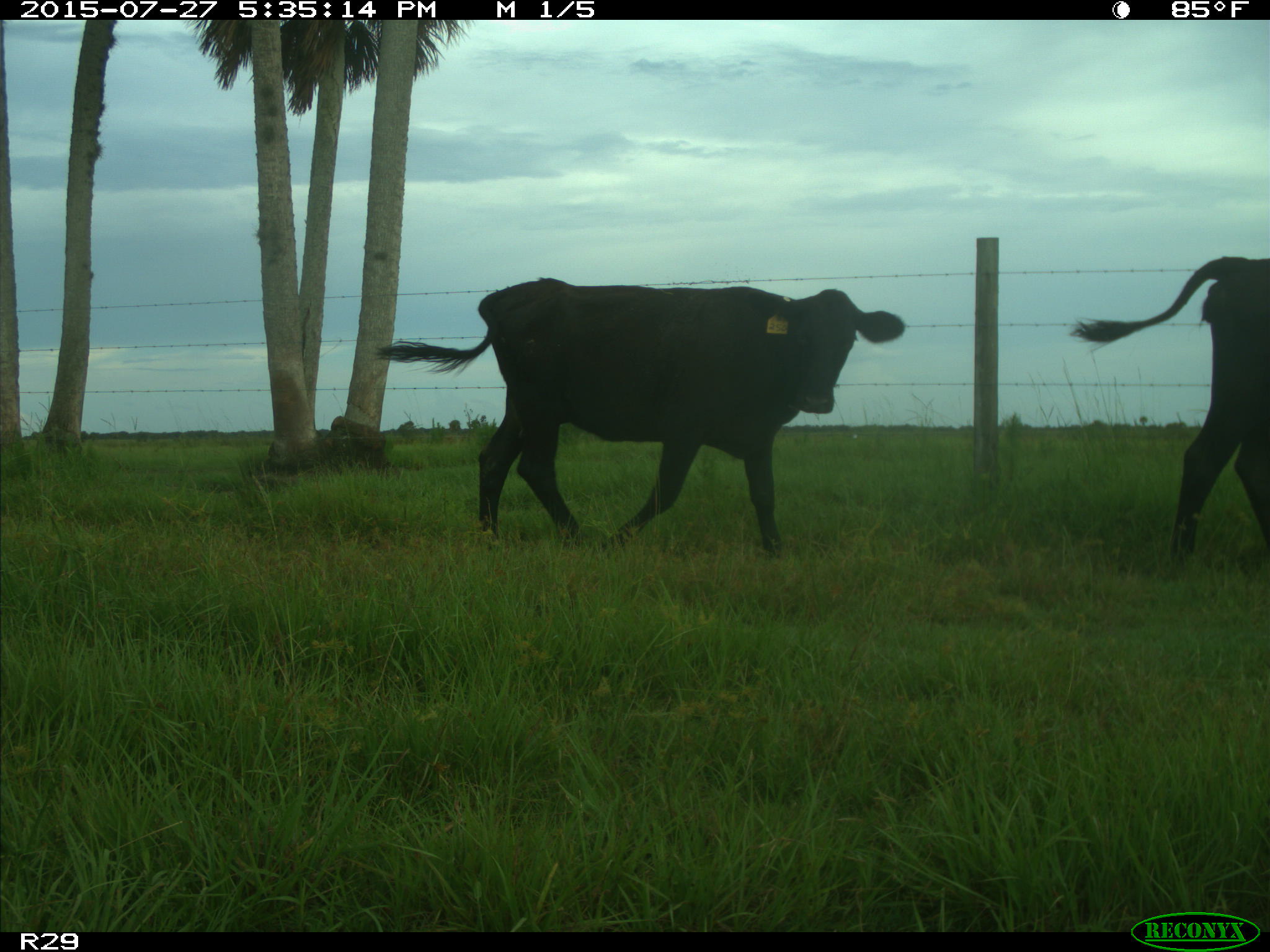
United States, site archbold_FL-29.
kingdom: Animalia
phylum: Chordata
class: Mammalia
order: Artiodactyla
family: Bovidae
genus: Bos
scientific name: Bos taurus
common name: domestic cow